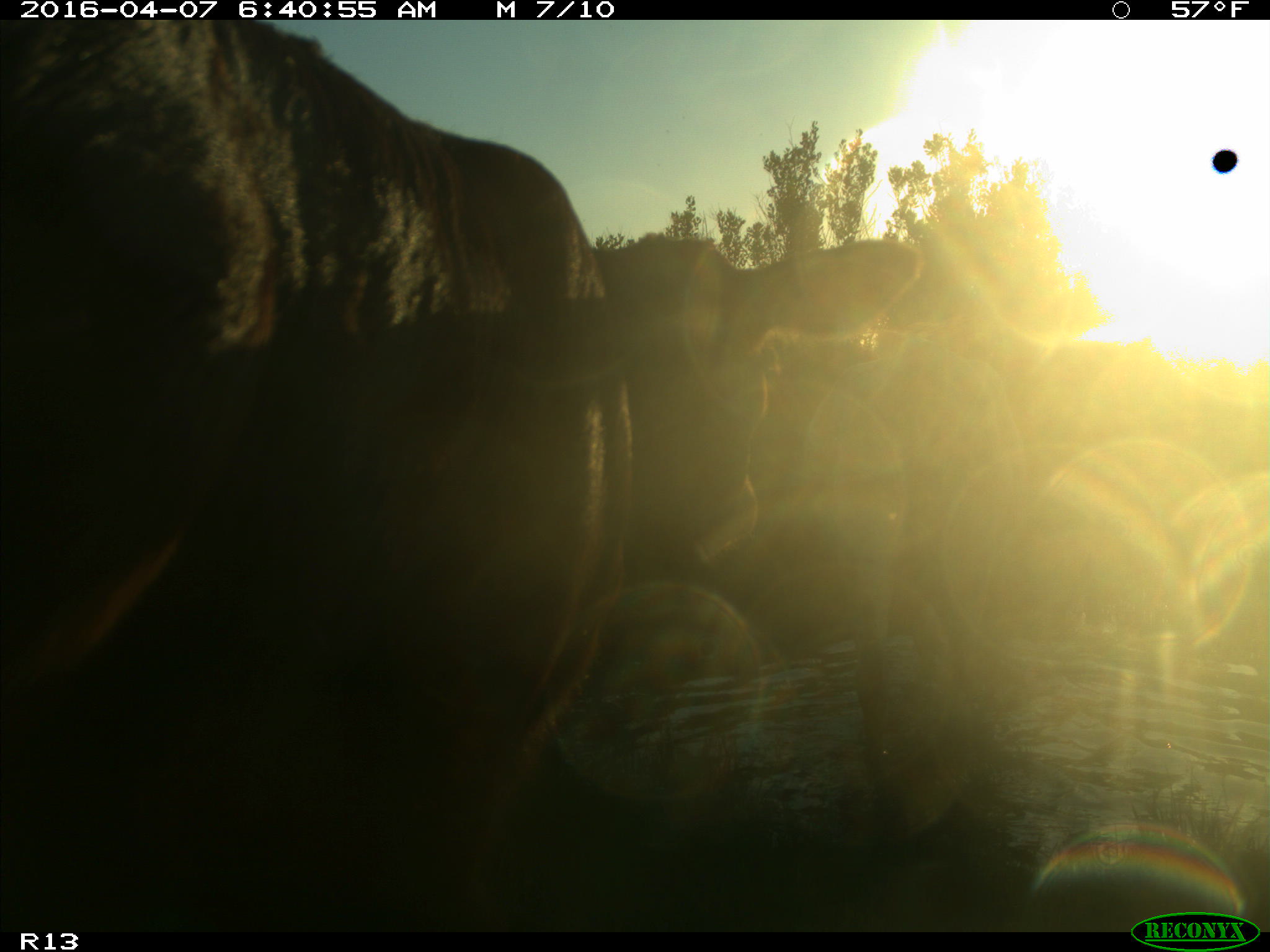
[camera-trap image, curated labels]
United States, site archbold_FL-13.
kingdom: Animalia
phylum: Chordata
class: Mammalia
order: Artiodactyla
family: Bovidae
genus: Bos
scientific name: Bos taurus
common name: domestic cow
Bos taurus (domestic cow).